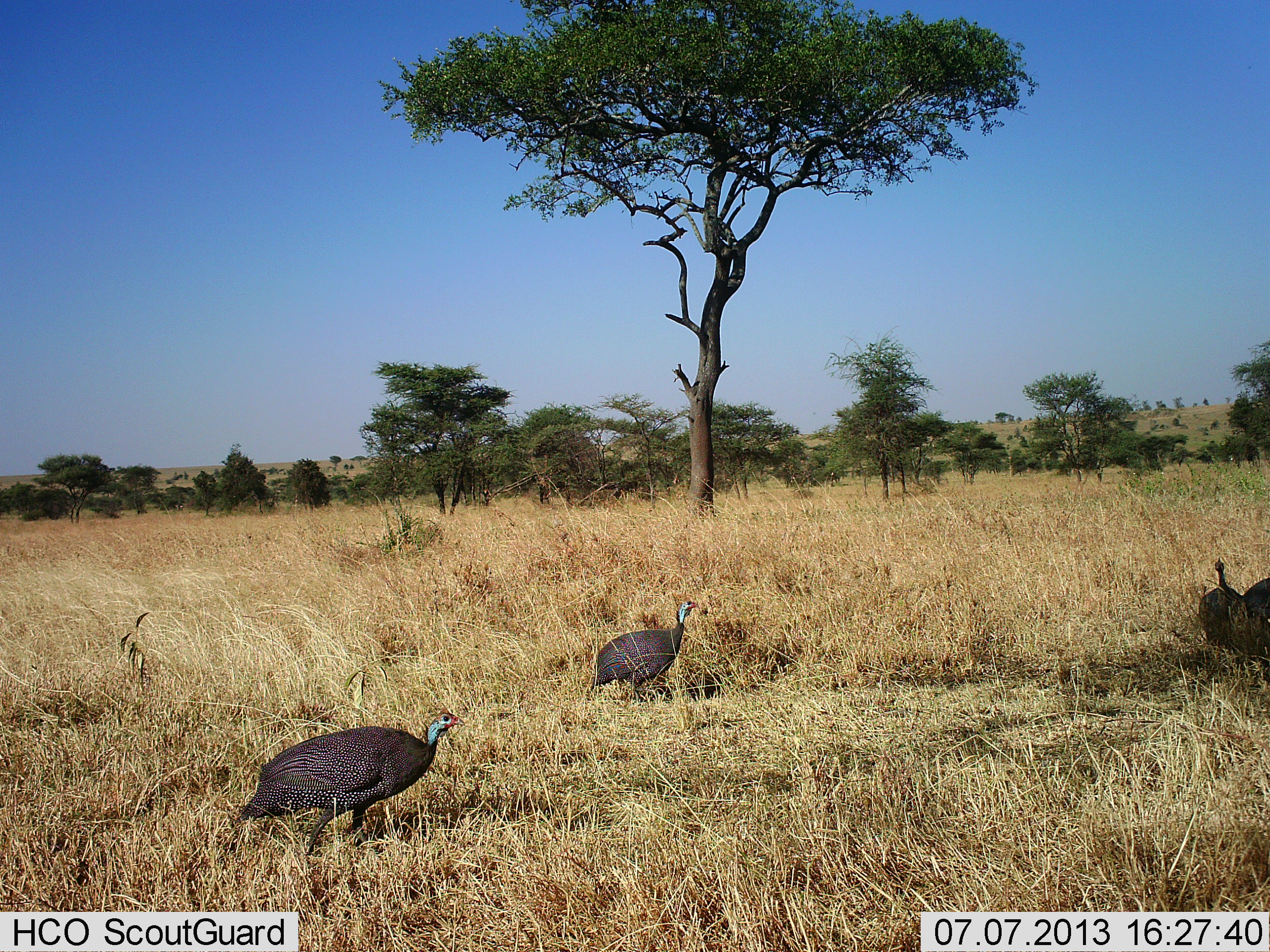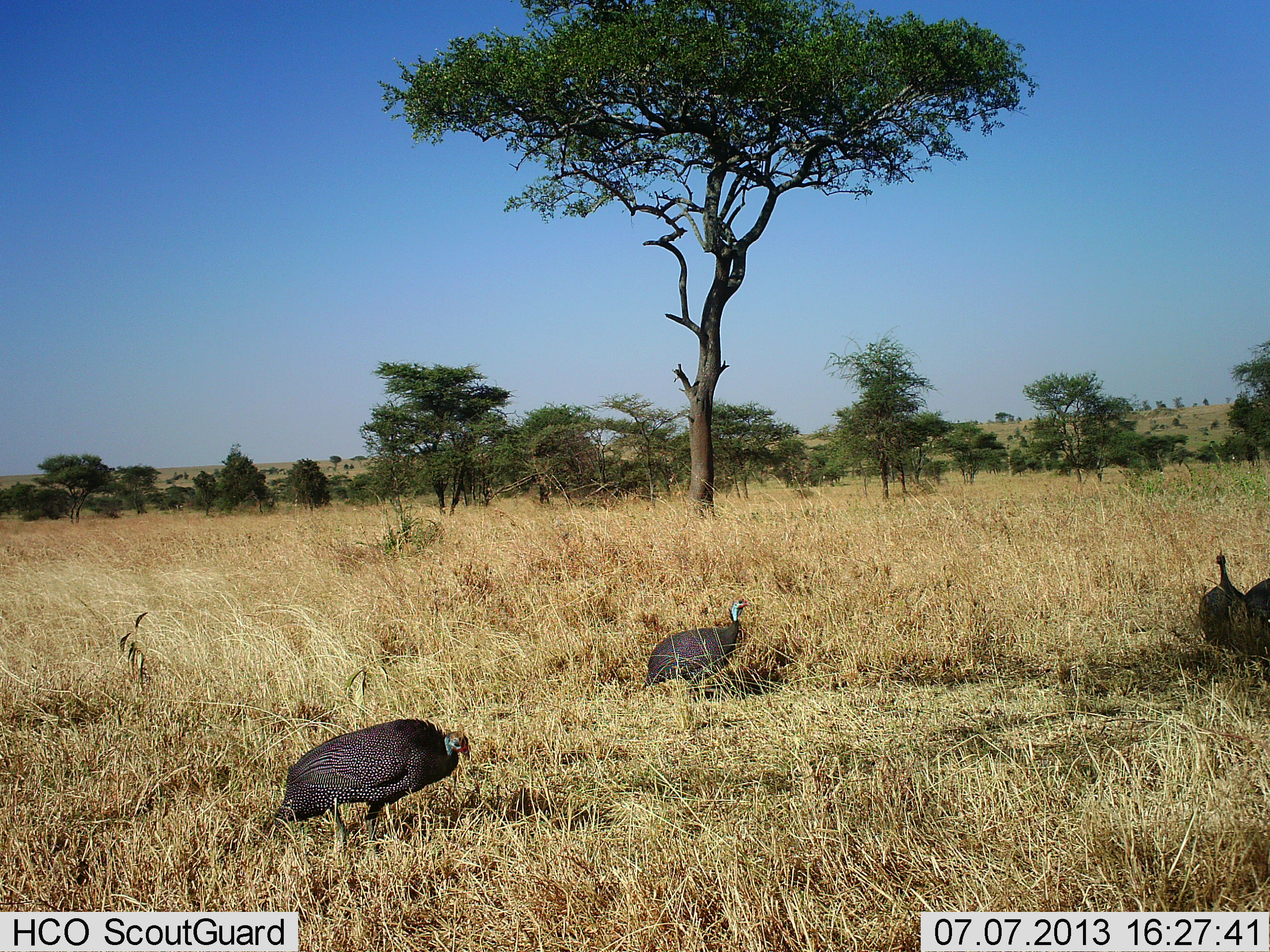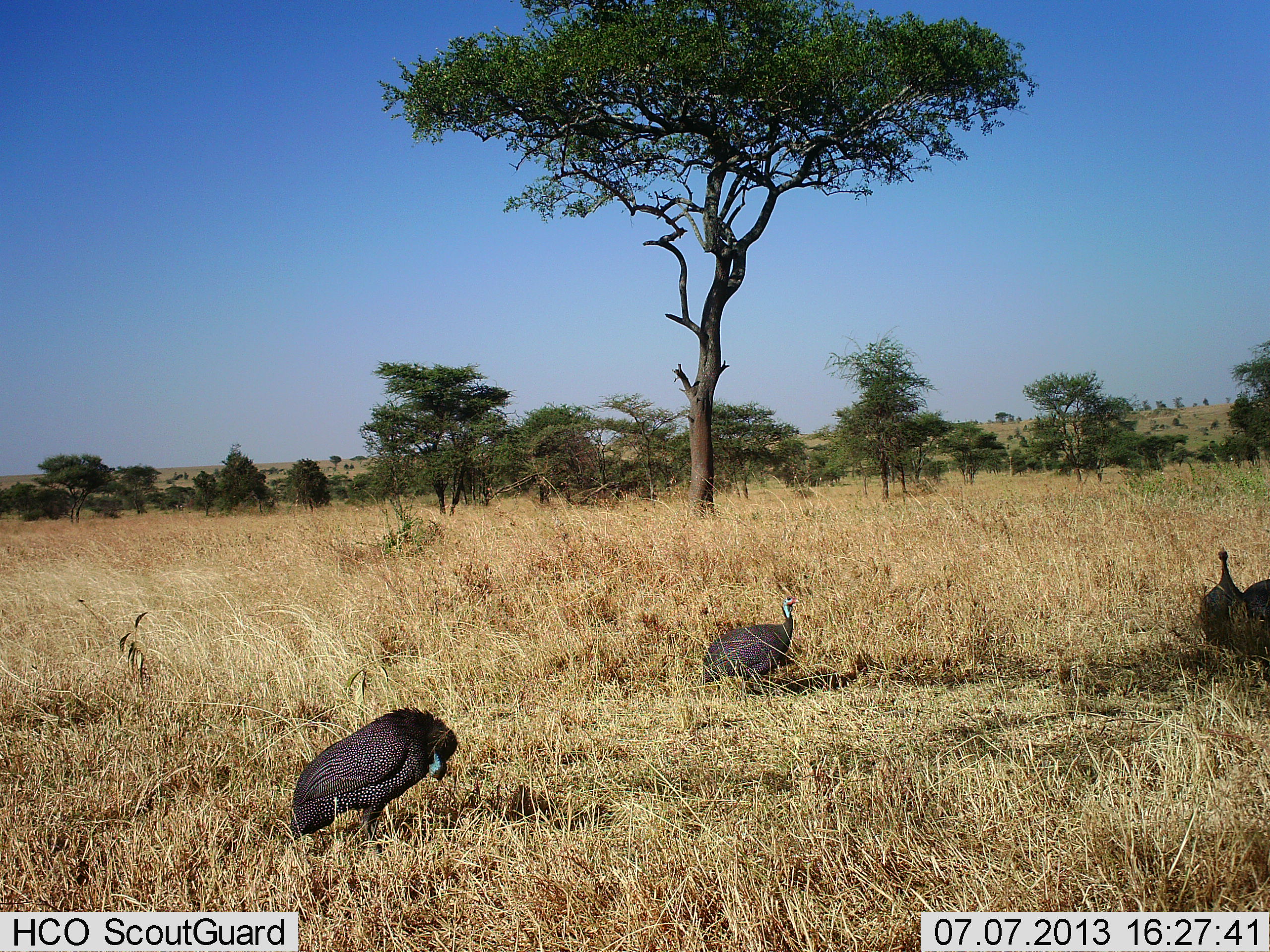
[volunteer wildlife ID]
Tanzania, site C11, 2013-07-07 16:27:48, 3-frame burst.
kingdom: Animalia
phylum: Chordata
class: Aves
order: Galliformes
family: Numididae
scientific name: Numididae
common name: guinea fowl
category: guineafowl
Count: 4.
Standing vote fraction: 68%.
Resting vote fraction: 5%.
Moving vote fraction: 84%.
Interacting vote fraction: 0%.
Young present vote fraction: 0%.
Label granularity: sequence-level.